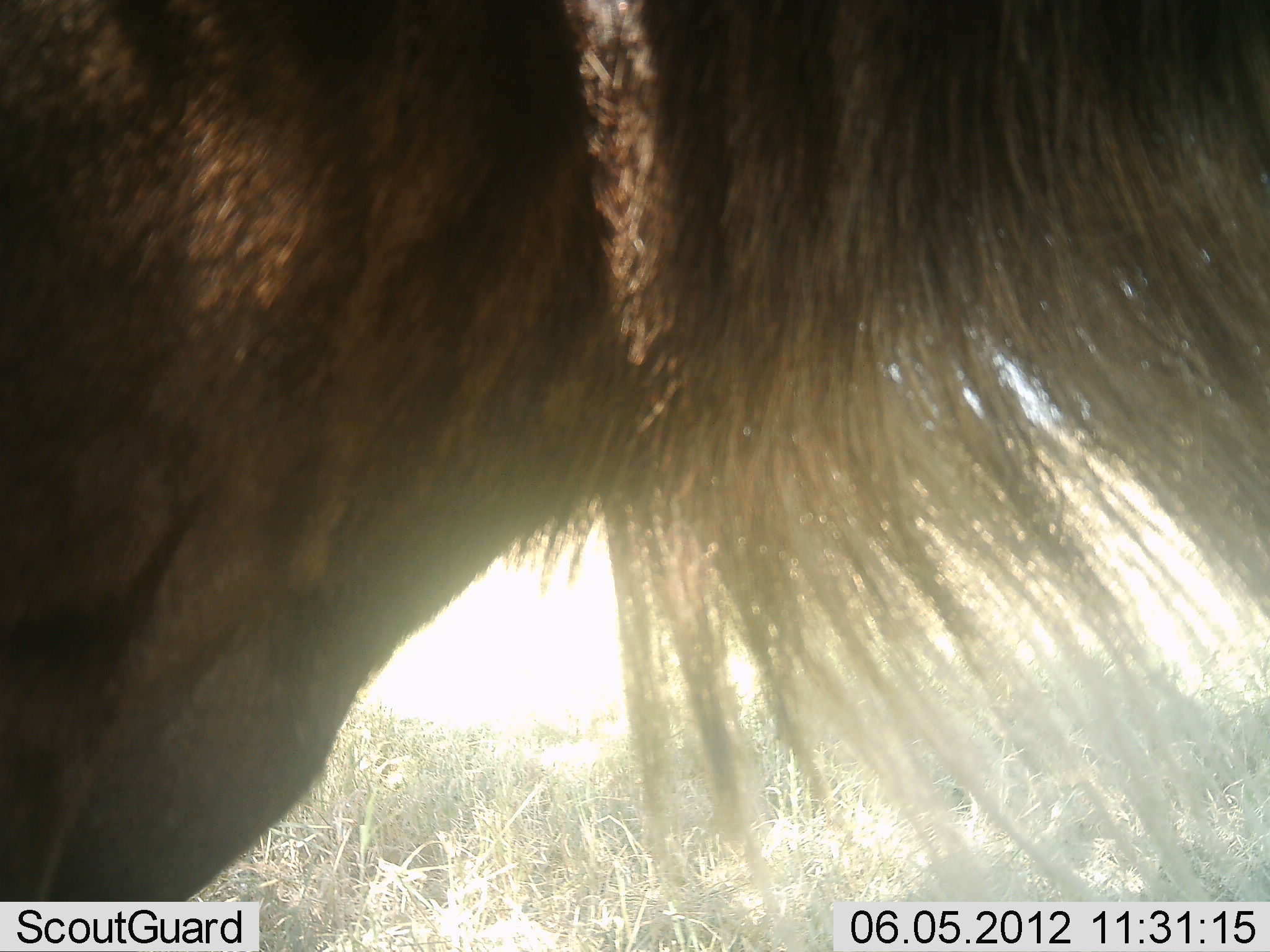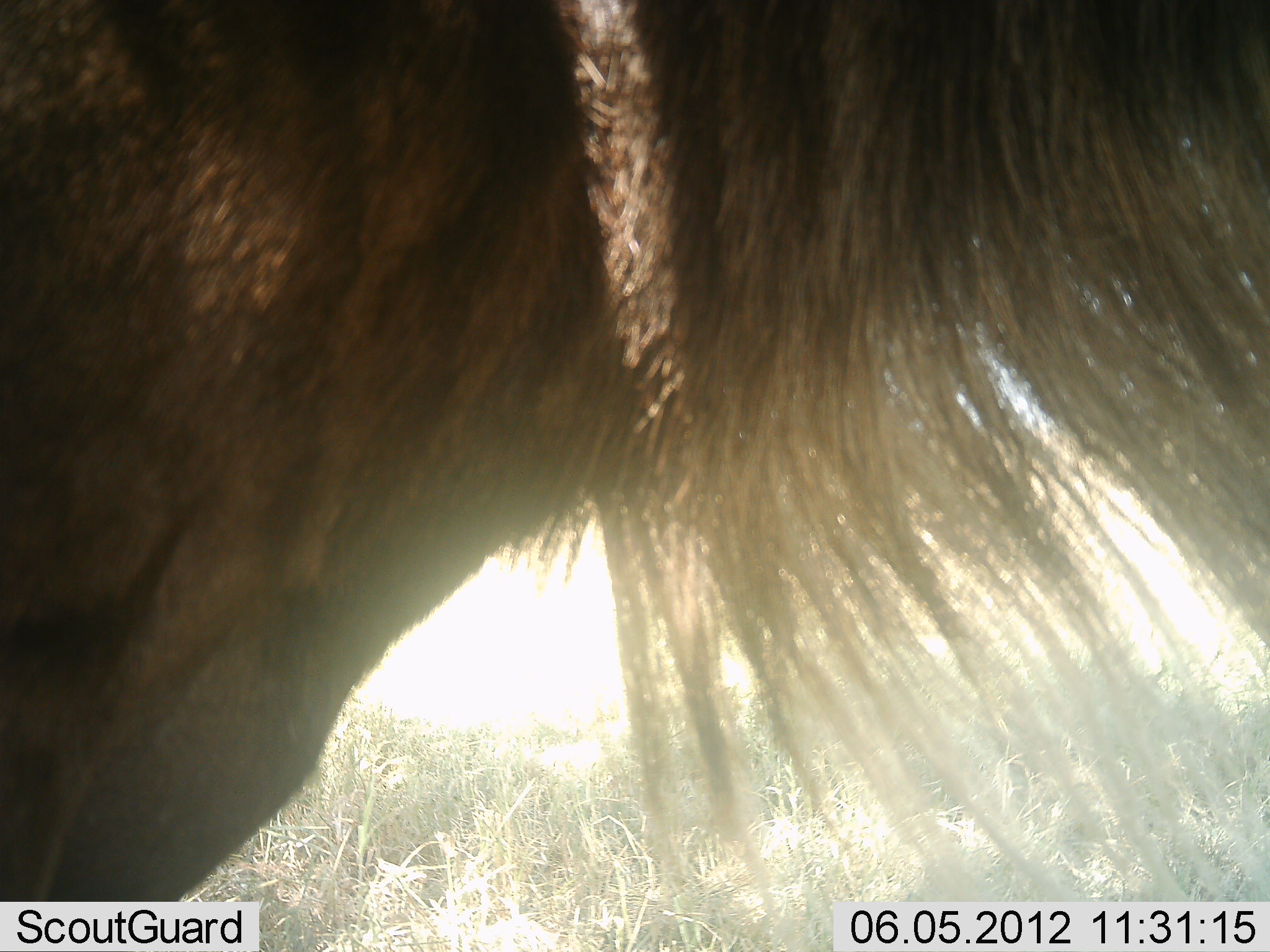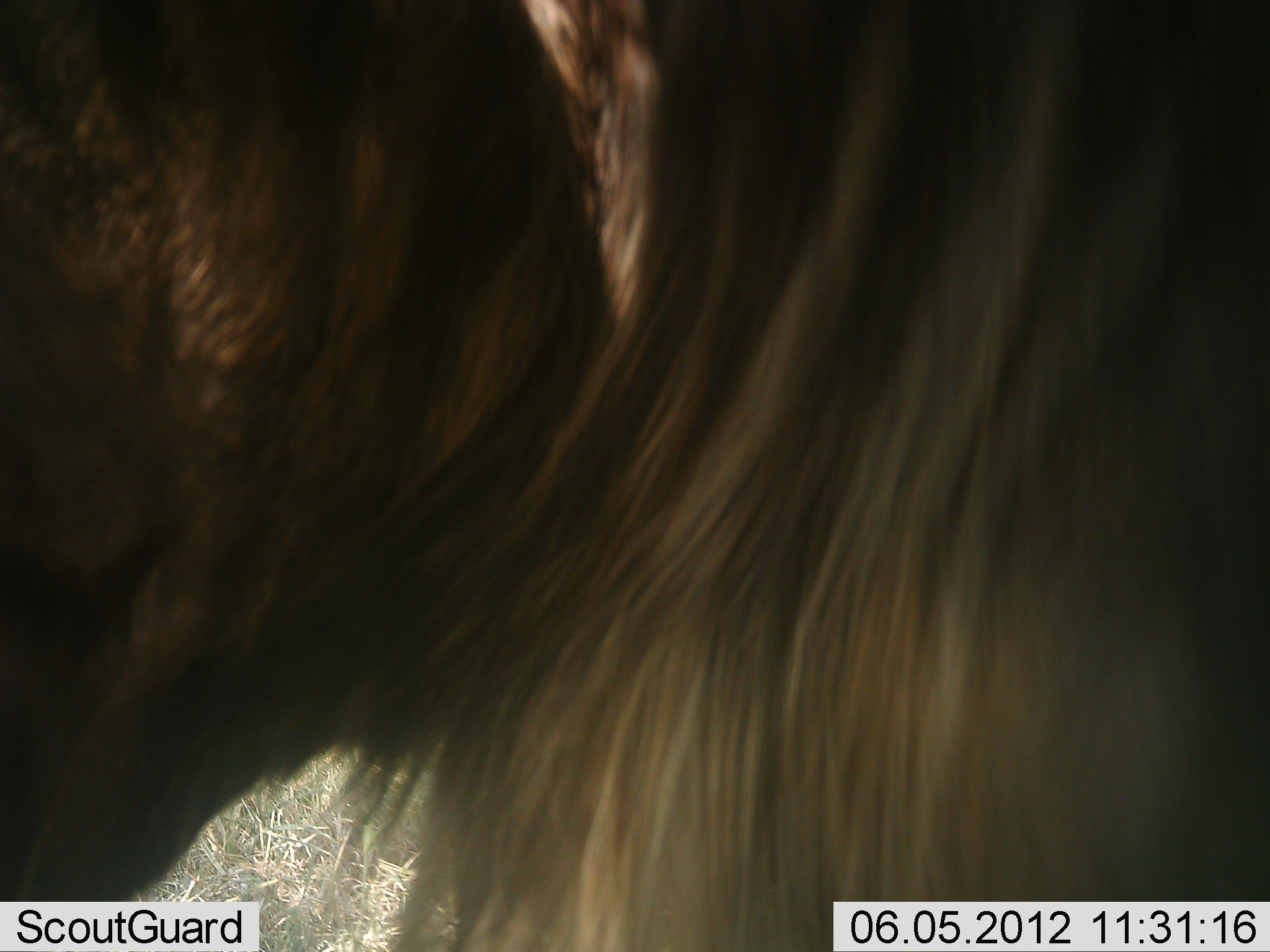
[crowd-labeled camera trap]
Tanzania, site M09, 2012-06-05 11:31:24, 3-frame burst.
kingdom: Animalia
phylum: Chordata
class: Mammalia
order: Artiodactyla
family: Bovidae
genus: Connochaetes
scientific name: Connochaetes taurinus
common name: blue wildebeest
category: wildebeest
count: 1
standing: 100%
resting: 0%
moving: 0%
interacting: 0%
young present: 0%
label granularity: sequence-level